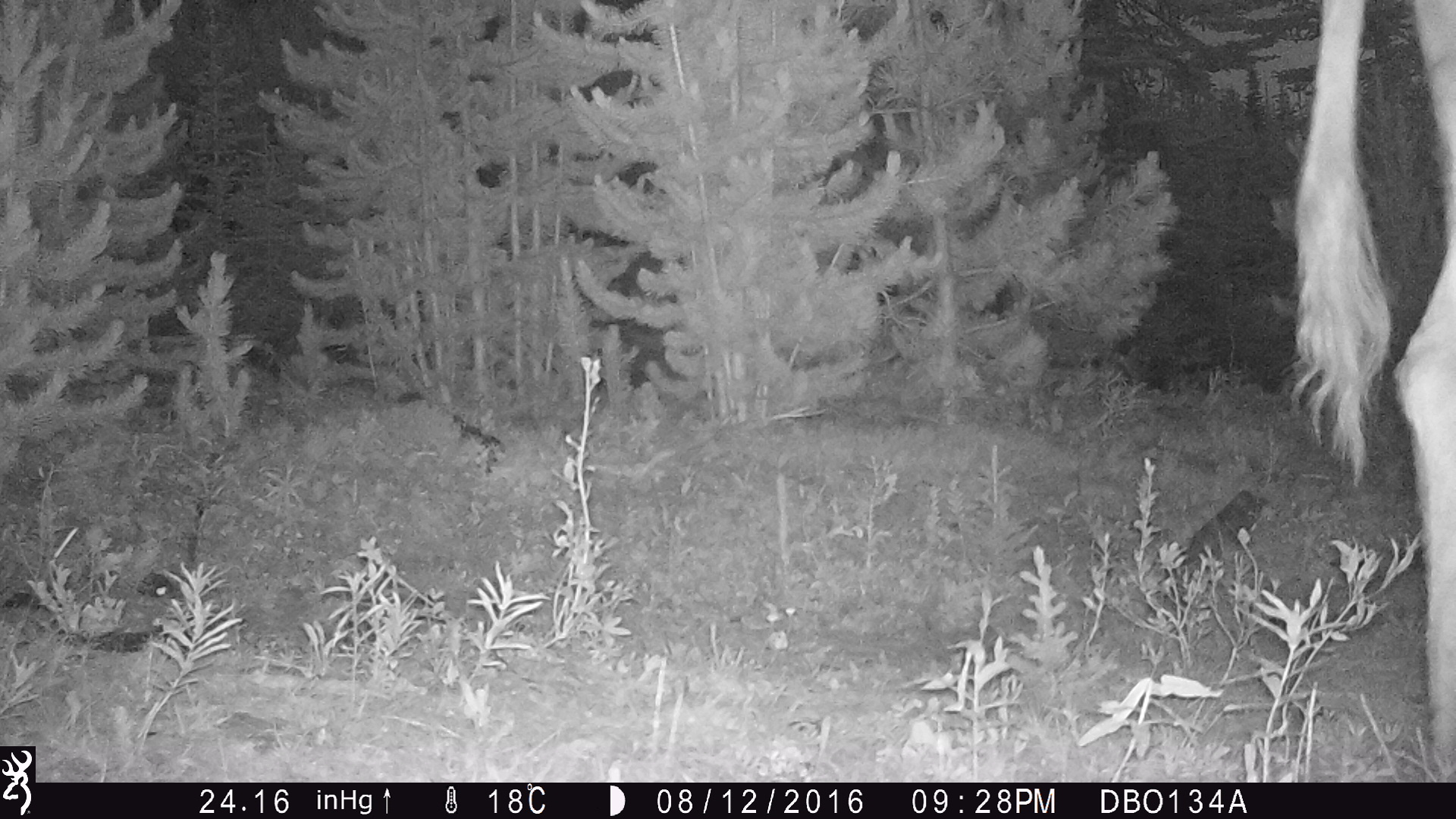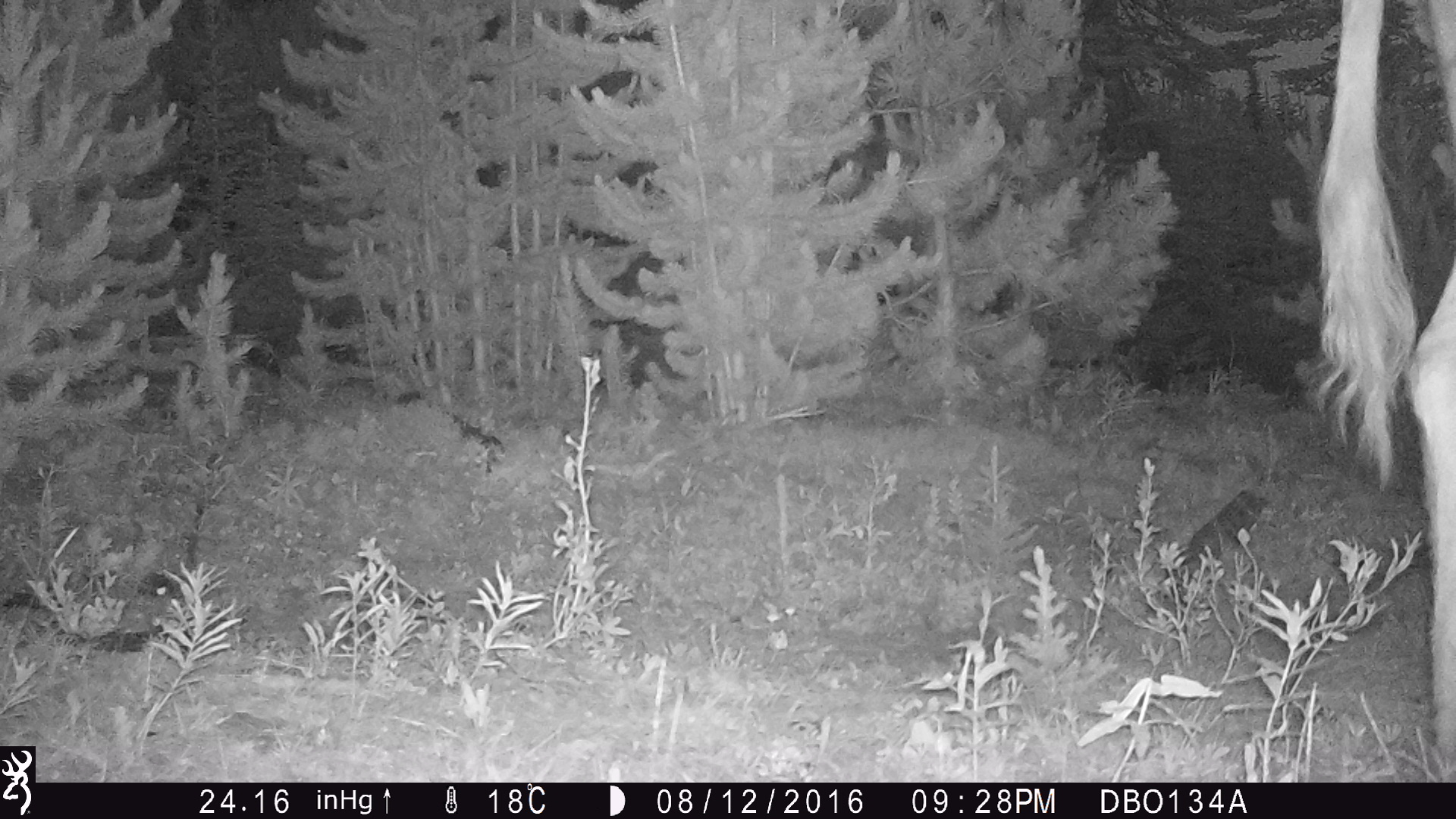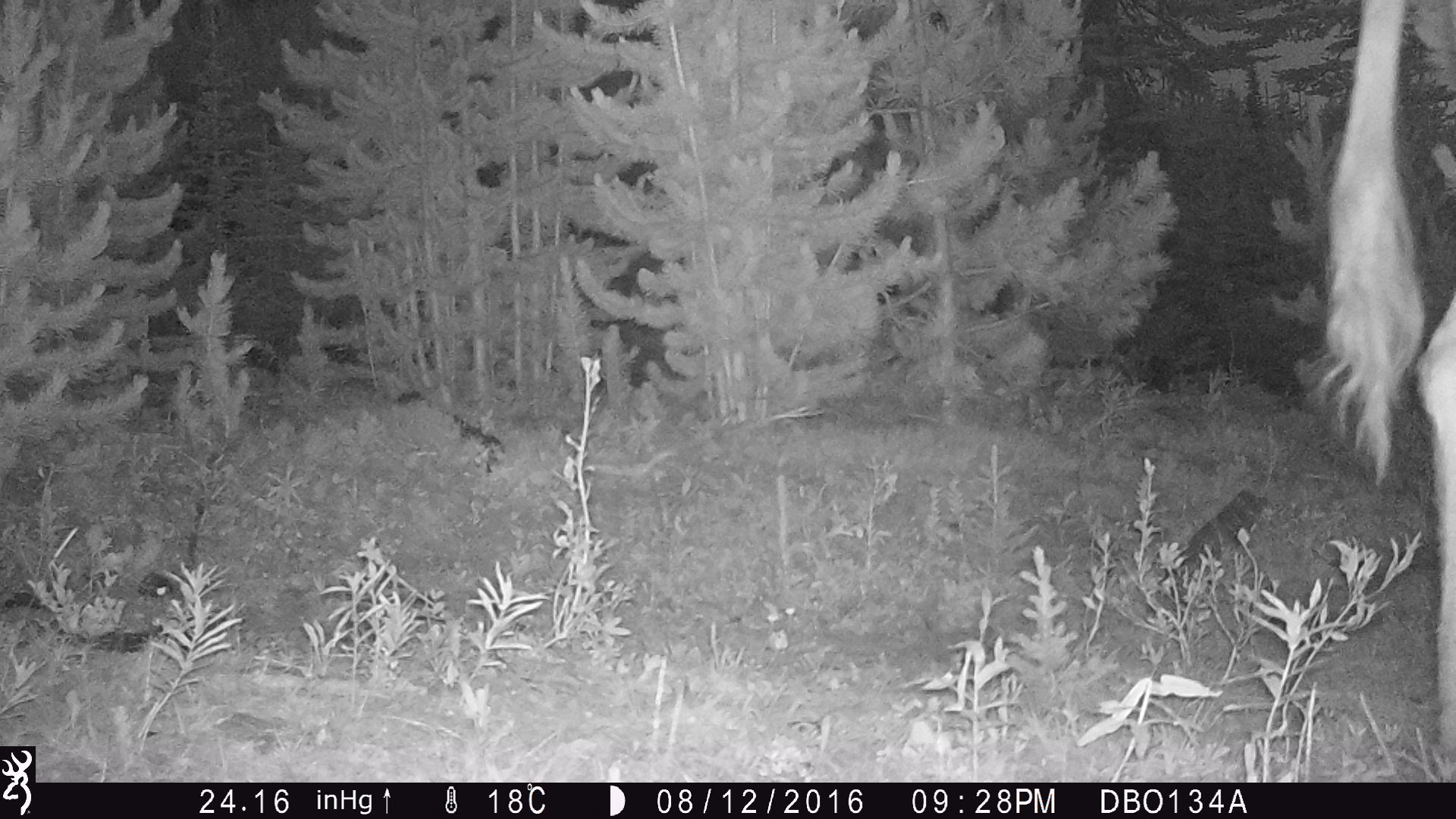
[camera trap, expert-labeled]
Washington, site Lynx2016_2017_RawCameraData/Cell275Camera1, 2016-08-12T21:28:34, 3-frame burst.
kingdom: Animalia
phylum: Chordata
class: Mammalia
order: Artiodactyla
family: Bovidae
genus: Bos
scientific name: Bos taurus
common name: domestic cattle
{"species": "domestic cattle (Bos taurus)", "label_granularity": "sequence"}